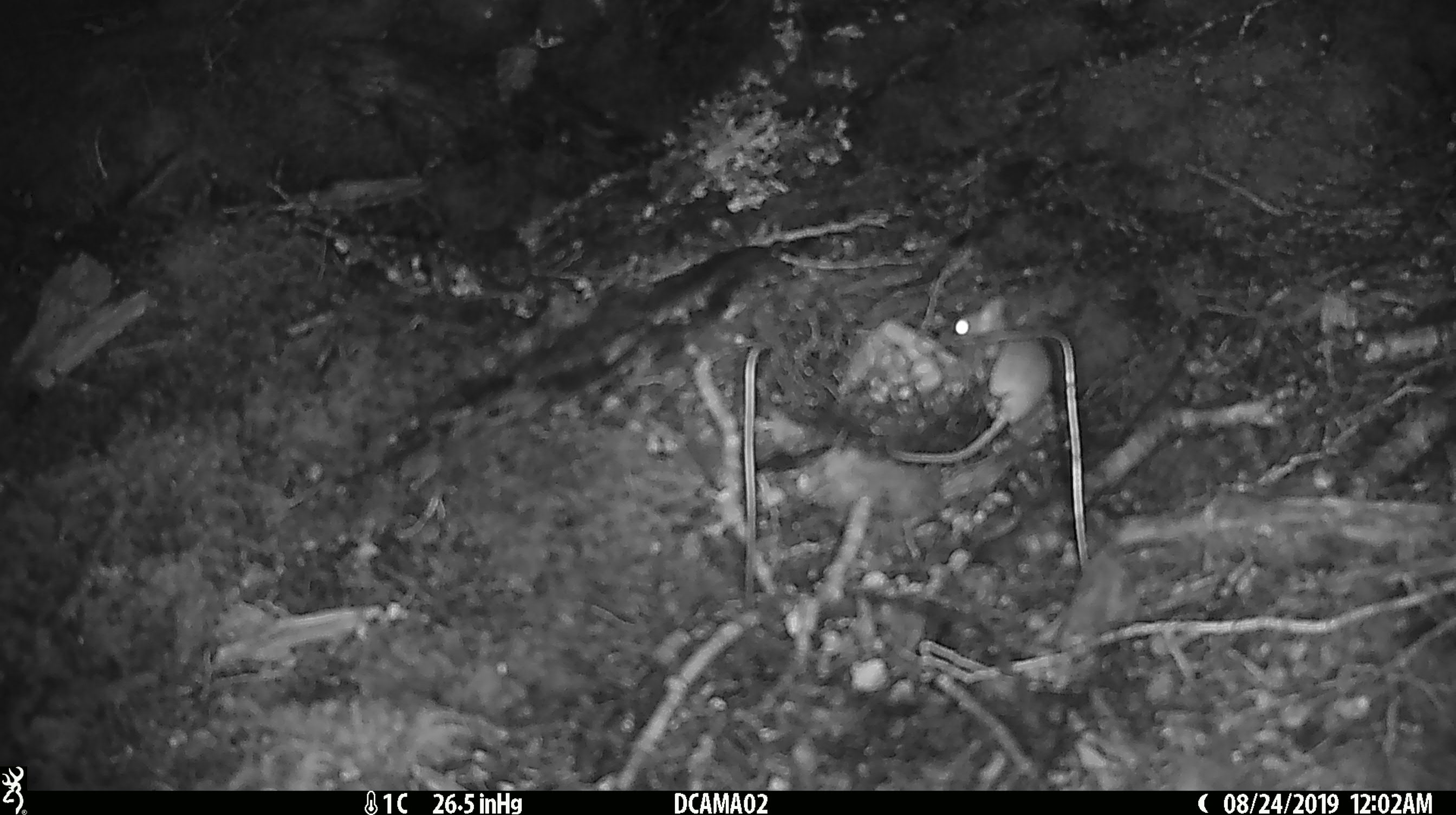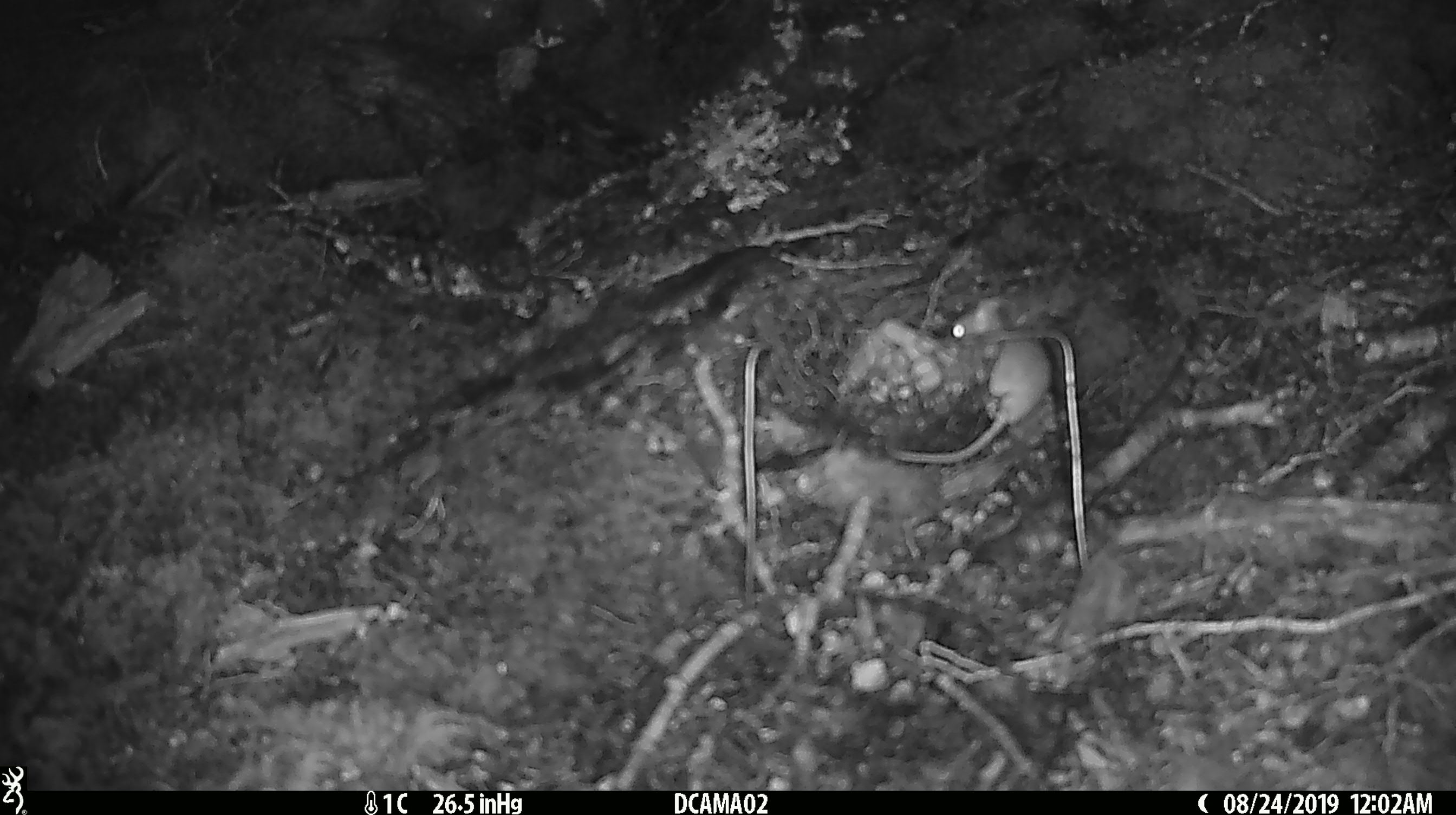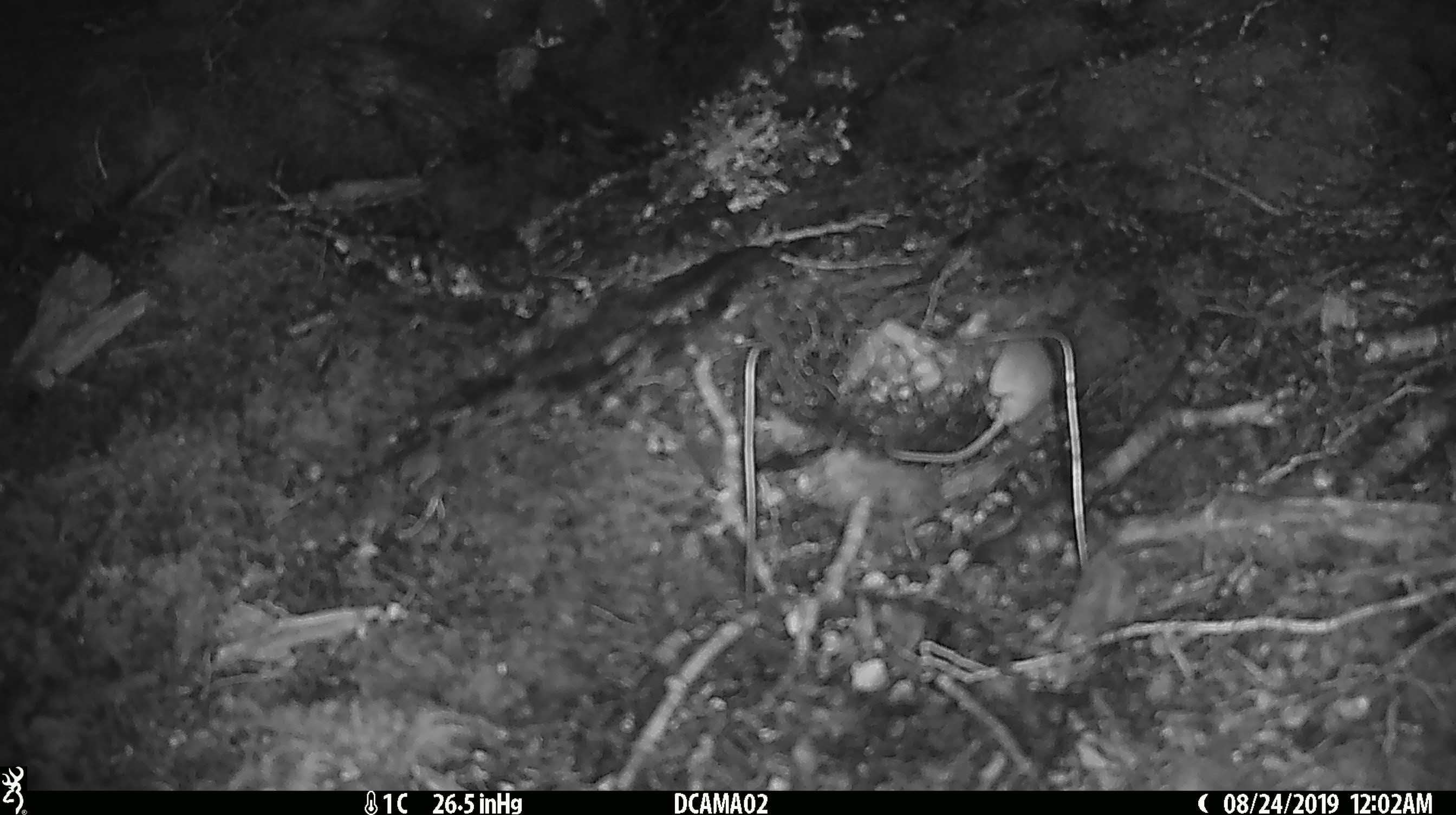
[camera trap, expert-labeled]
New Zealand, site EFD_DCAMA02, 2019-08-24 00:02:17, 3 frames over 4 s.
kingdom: Animalia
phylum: Chordata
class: Mammalia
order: Rodentia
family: Muridae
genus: Mus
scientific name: Mus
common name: mouse